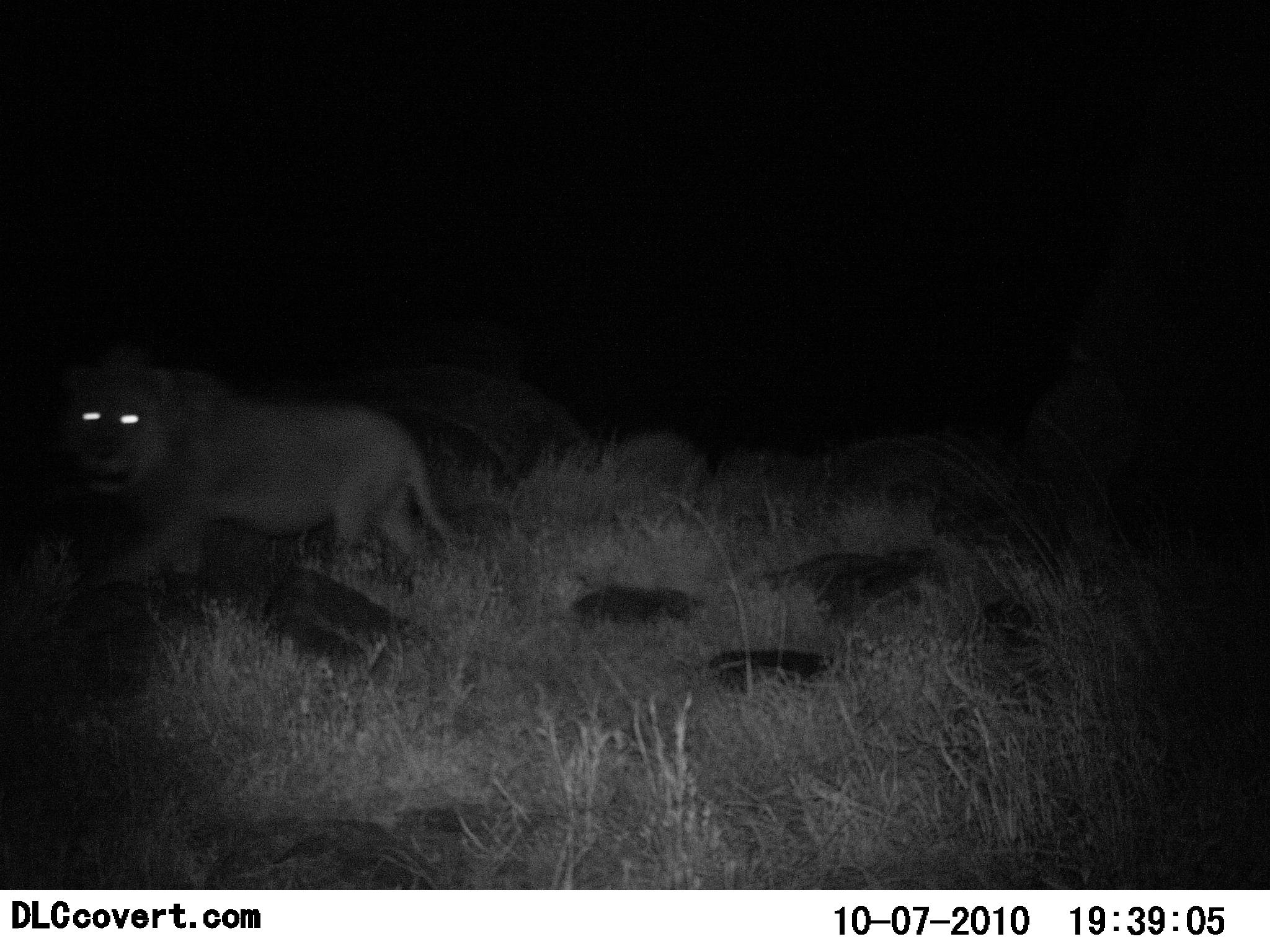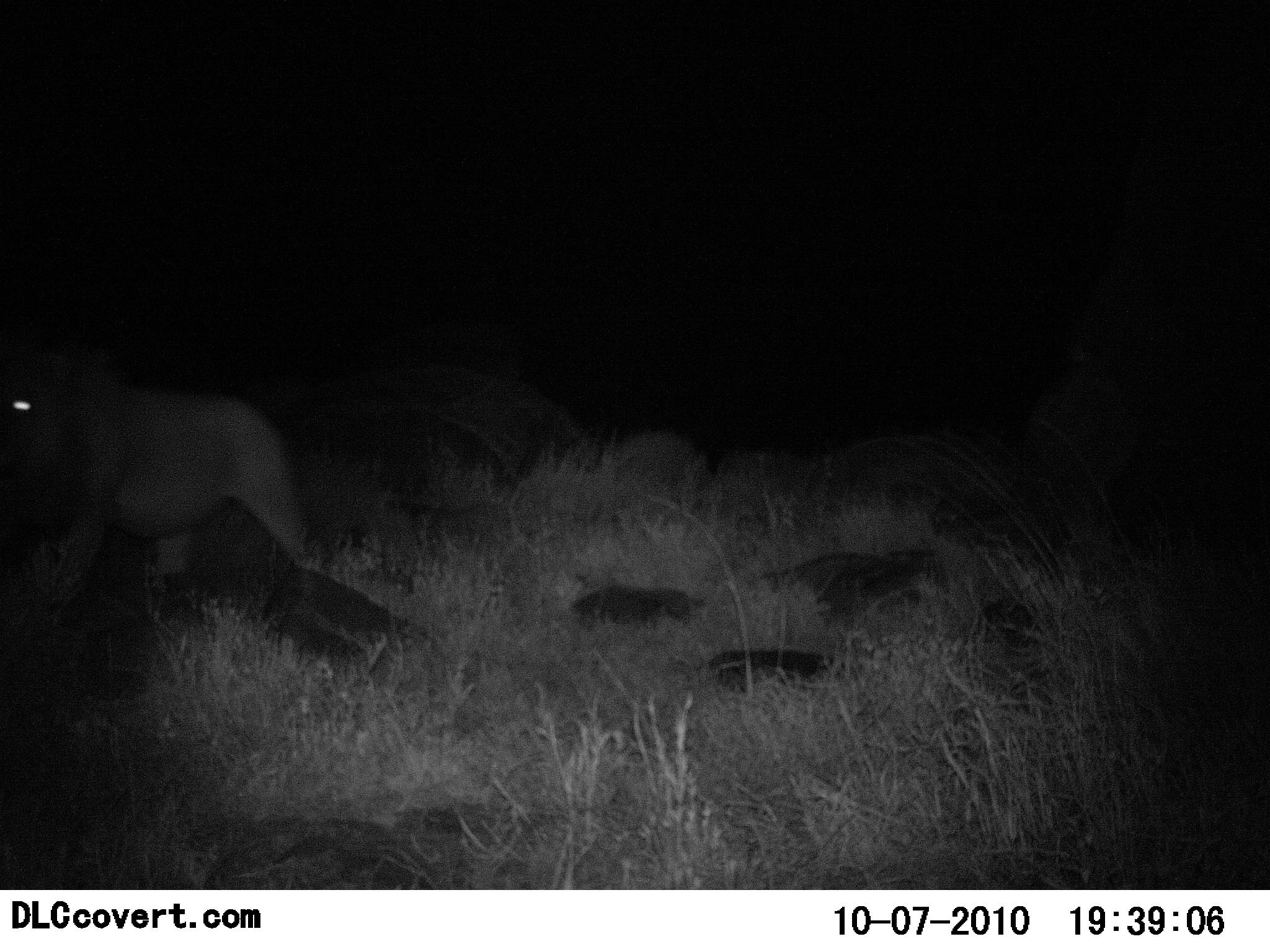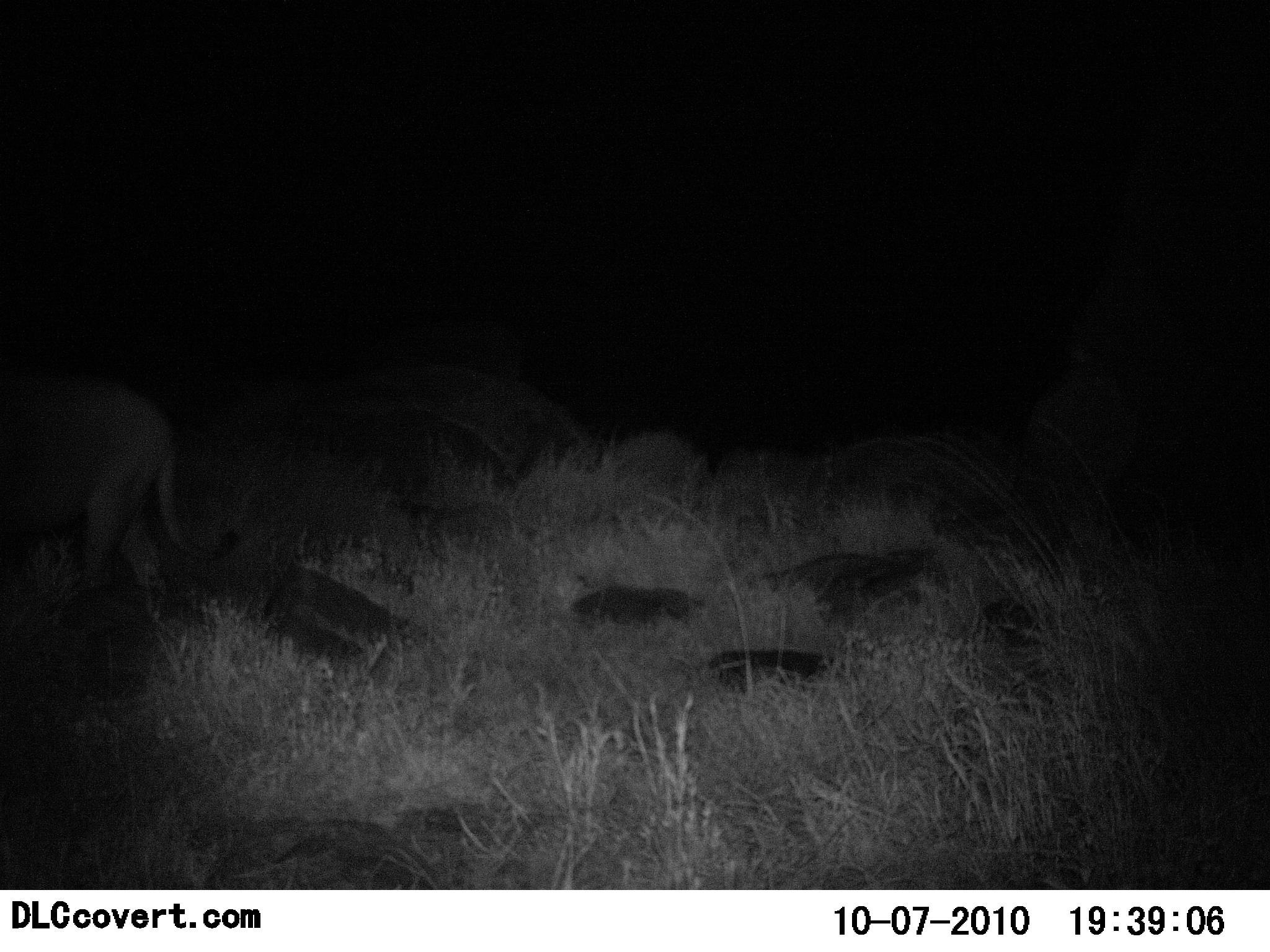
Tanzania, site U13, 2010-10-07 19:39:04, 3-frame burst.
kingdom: Animalia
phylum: Chordata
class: Mammalia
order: Carnivora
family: Felidae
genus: Panthera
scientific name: Panthera leo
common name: lion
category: lionmale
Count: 1.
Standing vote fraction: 5%.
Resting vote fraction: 0%.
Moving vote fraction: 100%.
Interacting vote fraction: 0%.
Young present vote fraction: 0%.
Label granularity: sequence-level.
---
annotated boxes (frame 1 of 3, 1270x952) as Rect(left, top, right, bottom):
animal: Rect(27, 359, 464, 621)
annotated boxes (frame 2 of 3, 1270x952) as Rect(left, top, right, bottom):
animal: Rect(1, 340, 336, 625)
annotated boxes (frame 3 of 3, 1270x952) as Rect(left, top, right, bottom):
animal: Rect(1, 368, 241, 605)